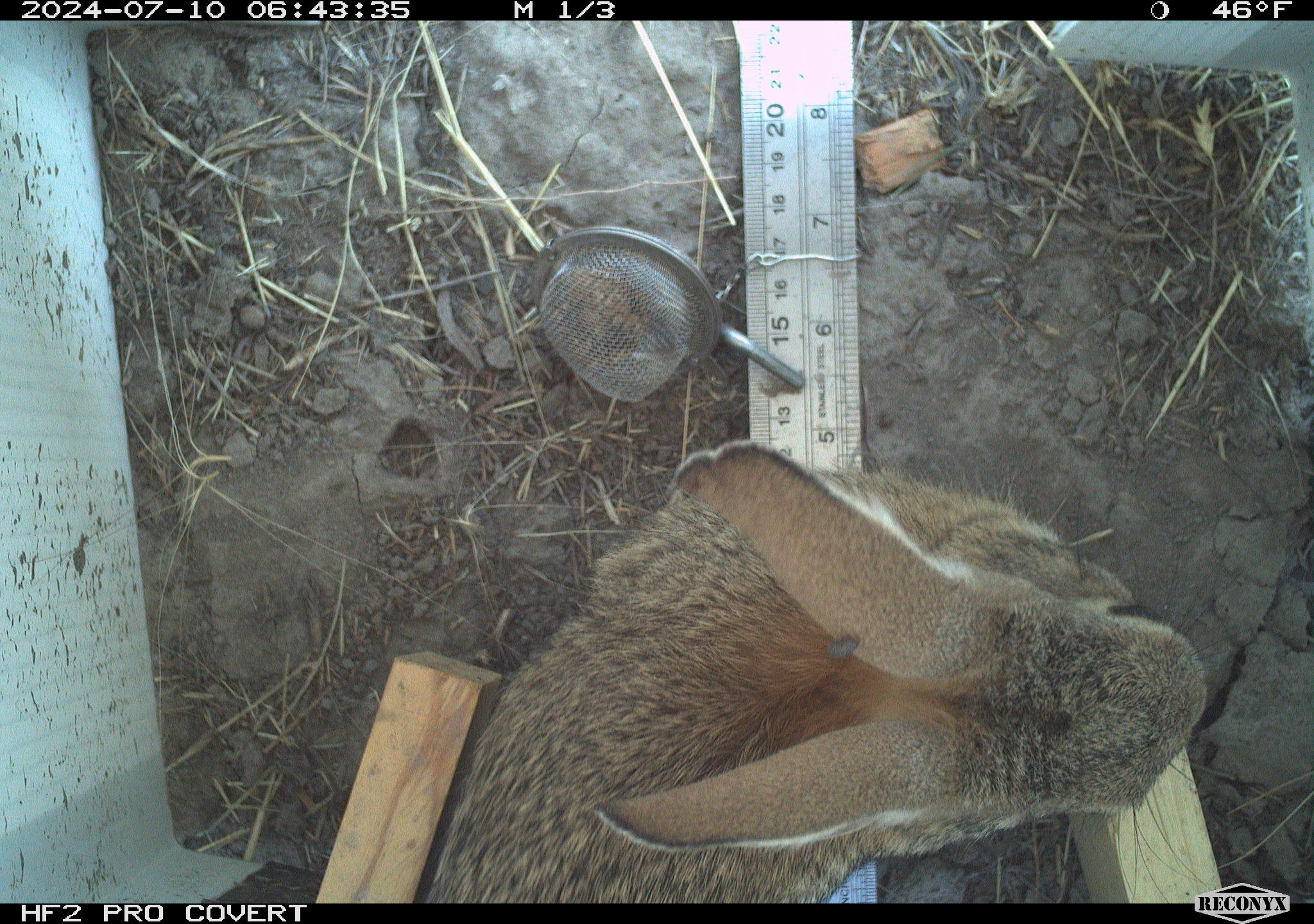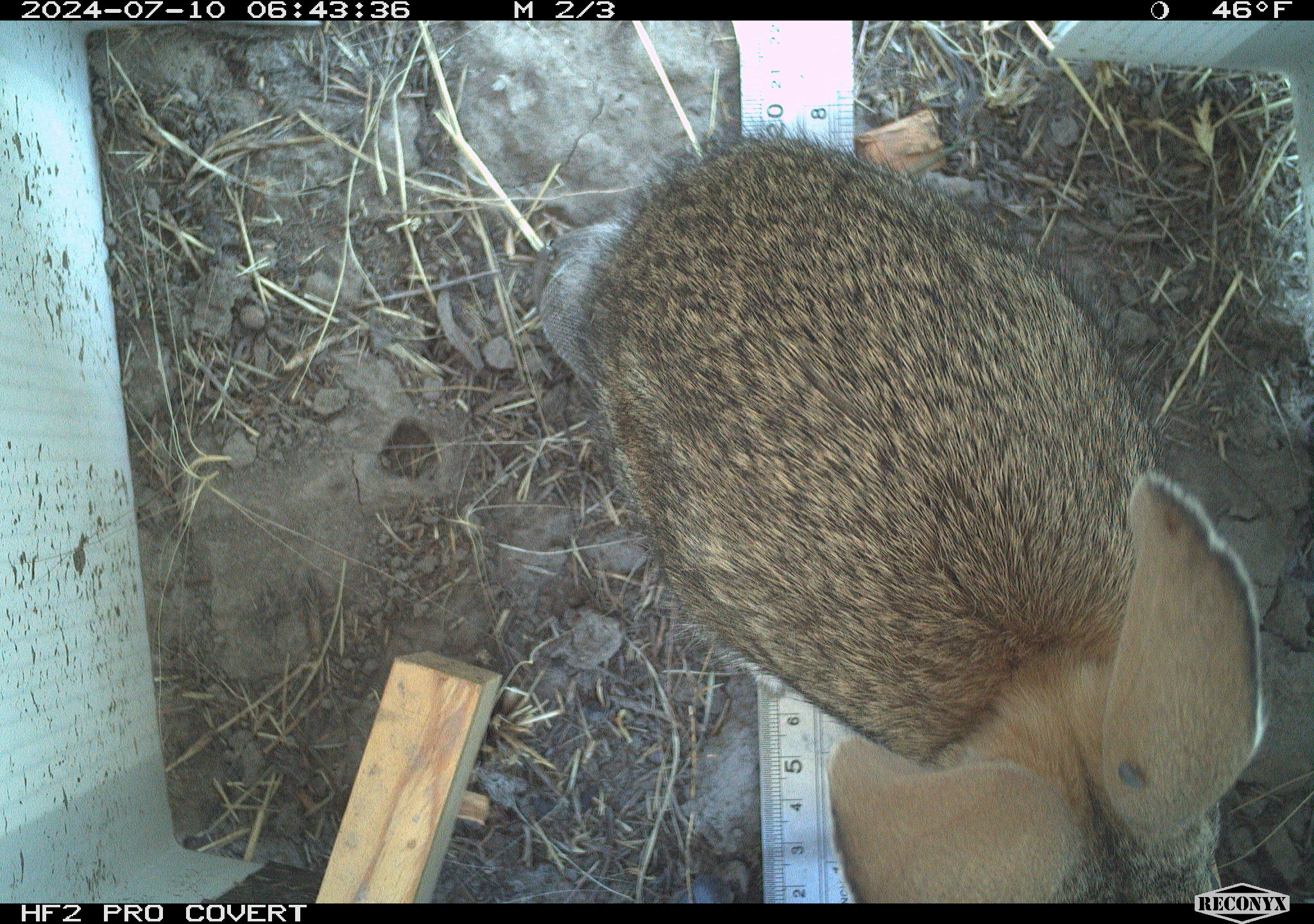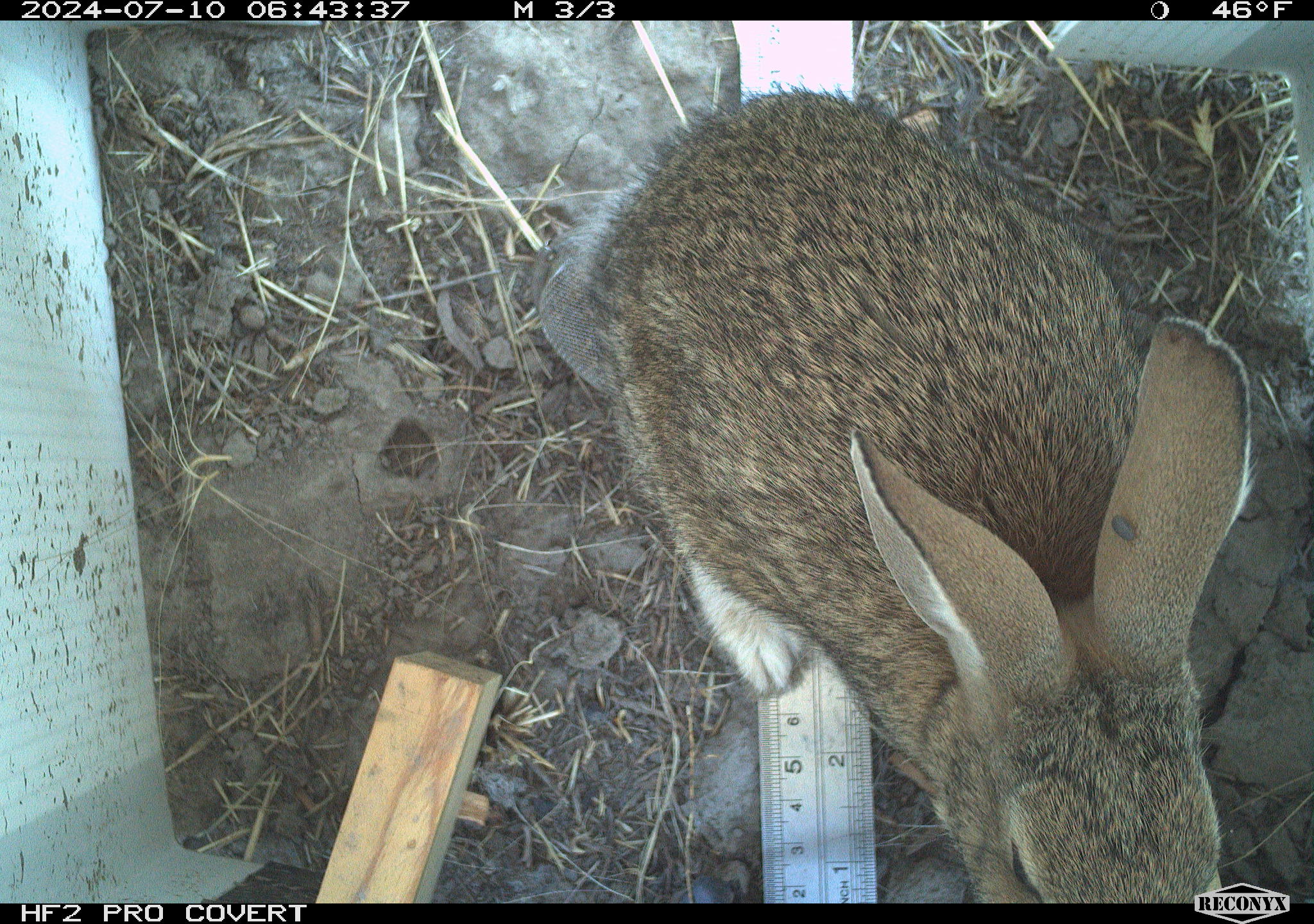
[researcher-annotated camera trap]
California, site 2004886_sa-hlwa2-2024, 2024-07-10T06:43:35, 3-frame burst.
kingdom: Animalia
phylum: Chordata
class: Mammalia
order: Lagomorpha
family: Leporidae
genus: Sylvilagus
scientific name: Sylvilagus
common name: cottontail rabbits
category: sylvilagus species